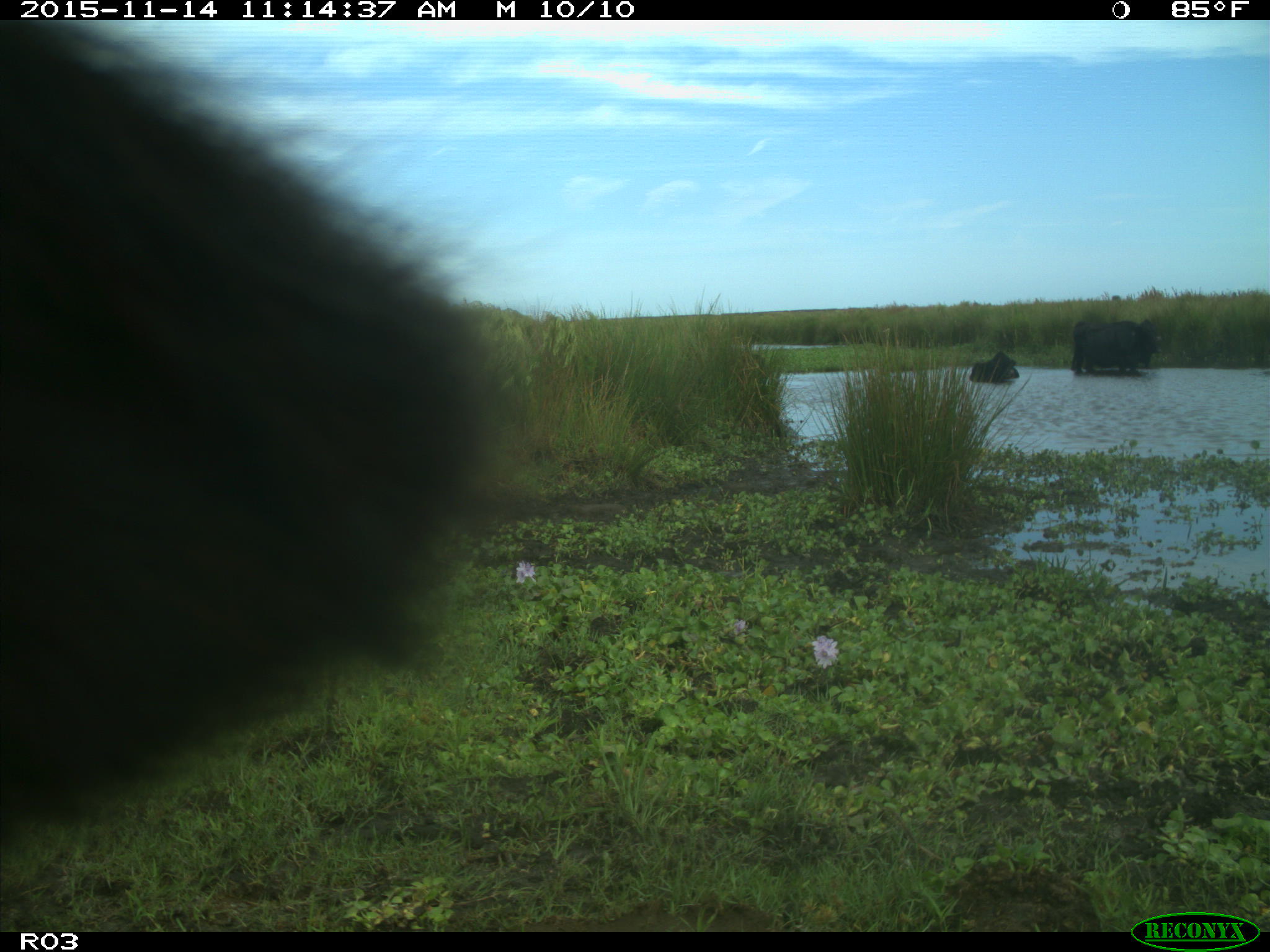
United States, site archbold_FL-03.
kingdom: Animalia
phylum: Chordata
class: Mammalia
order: Artiodactyla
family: Bovidae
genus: Bos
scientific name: Bos taurus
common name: domestic cow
Bos taurus (domestic cow).